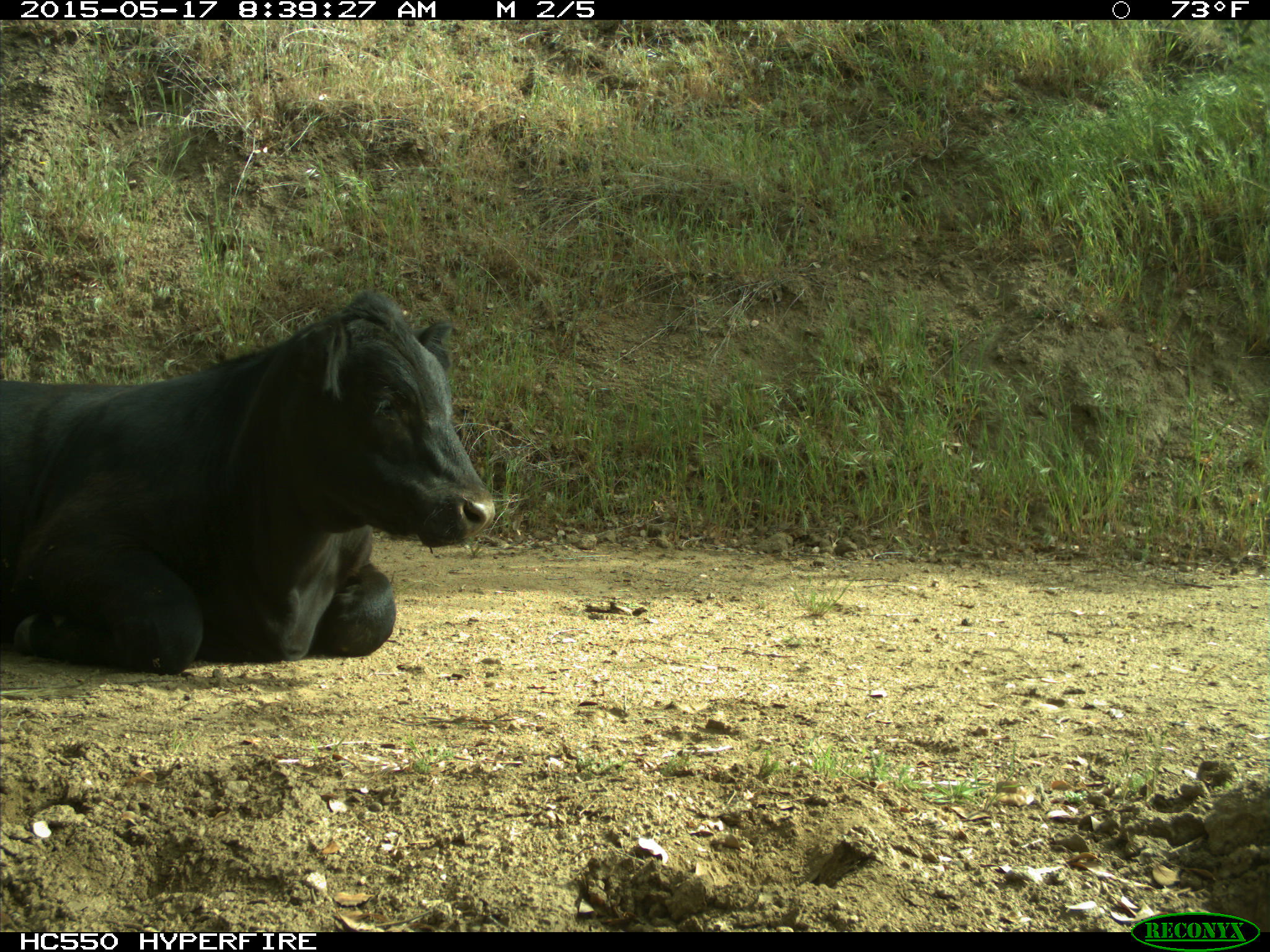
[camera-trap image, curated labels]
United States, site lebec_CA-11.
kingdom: Animalia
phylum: Chordata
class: Mammalia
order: Artiodactyla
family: Bovidae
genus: Bos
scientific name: Bos taurus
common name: domestic cow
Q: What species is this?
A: Bos taurus (domestic cow).